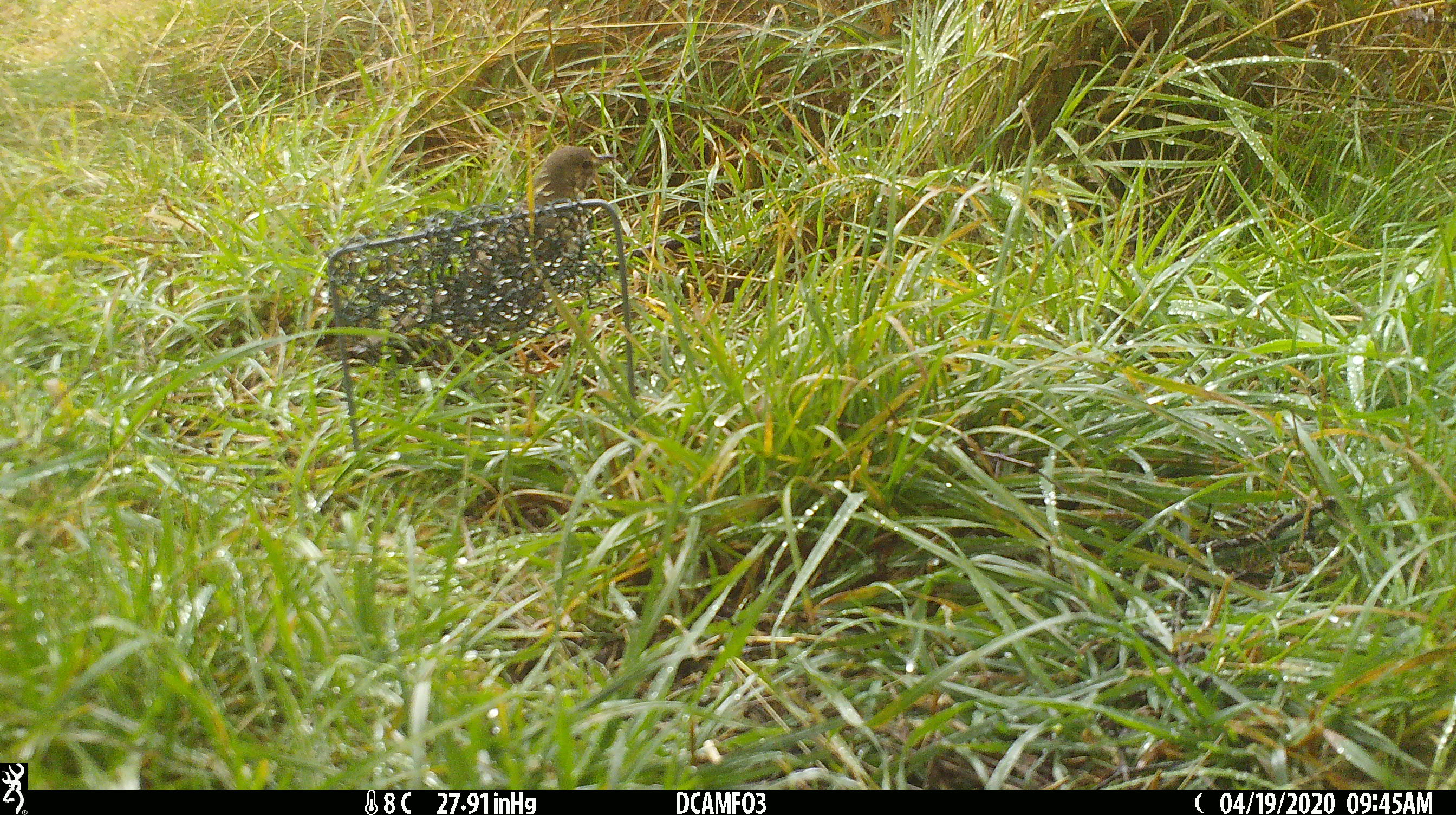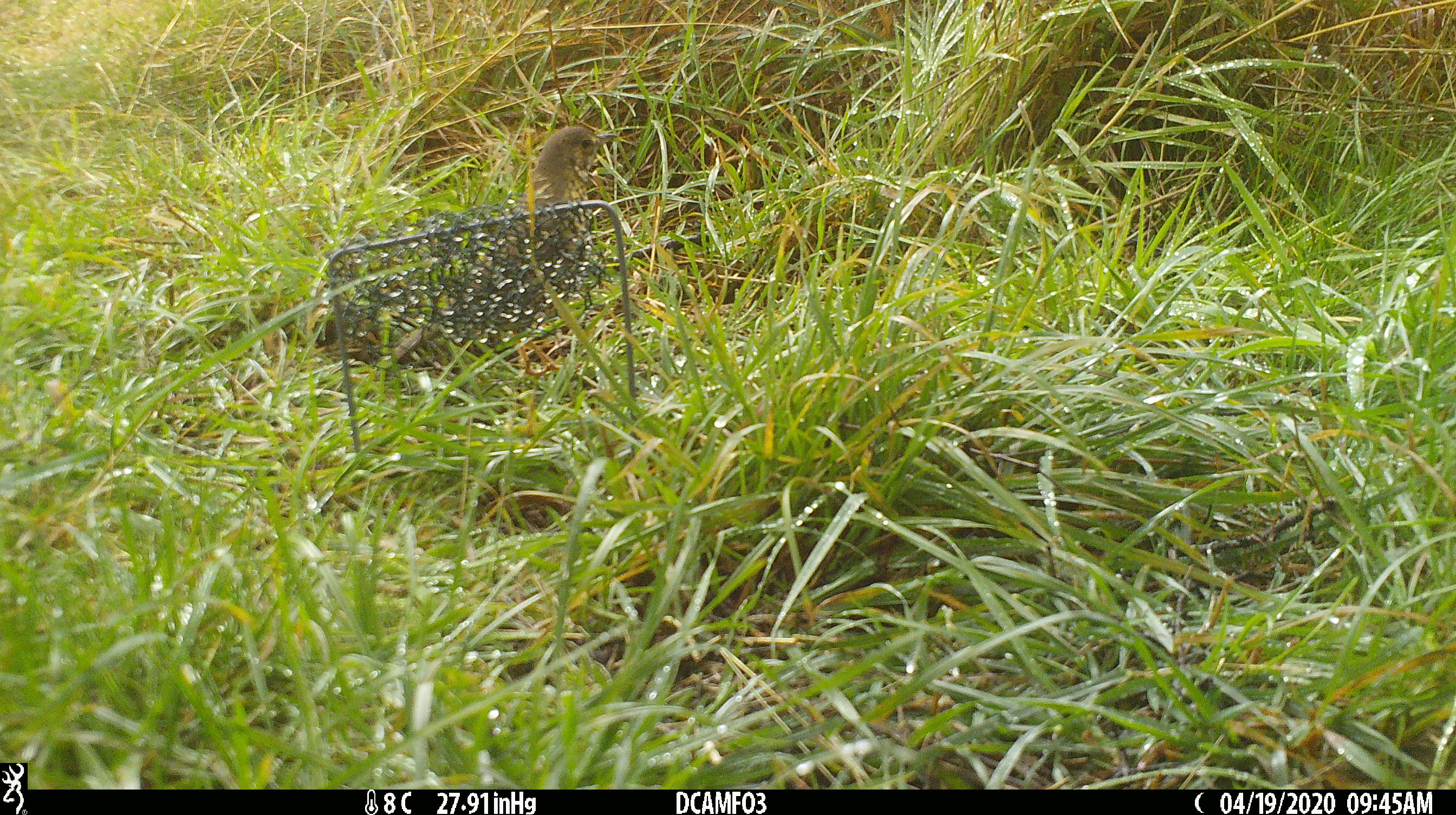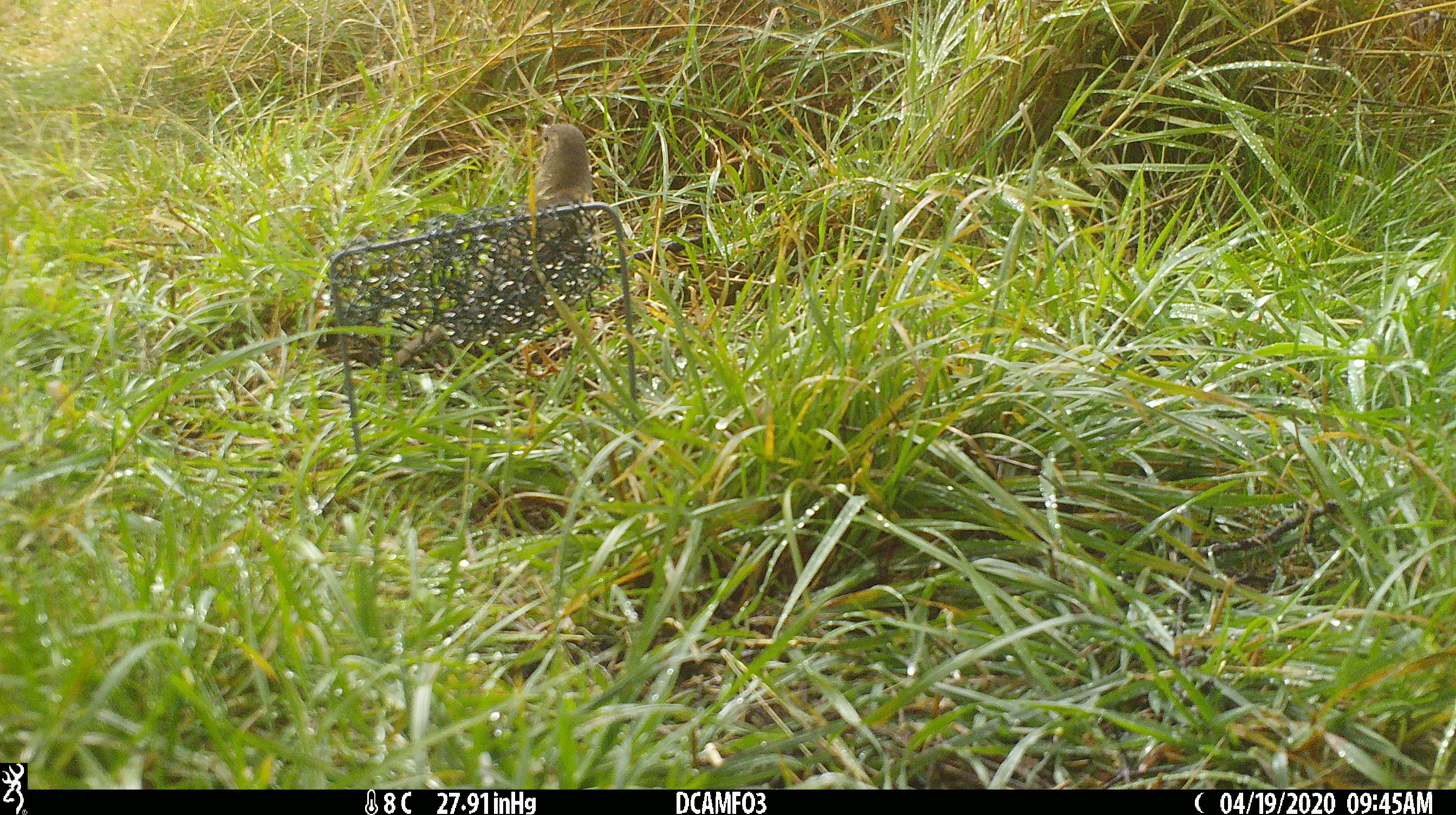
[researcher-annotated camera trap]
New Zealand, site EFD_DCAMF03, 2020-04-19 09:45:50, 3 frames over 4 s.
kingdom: Animalia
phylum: Chordata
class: Aves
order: Passeriformes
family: Turdidae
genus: Turdus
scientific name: Turdus philomelos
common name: song thrush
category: thrush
Thrush (song thrush) (Turdus philomelos).